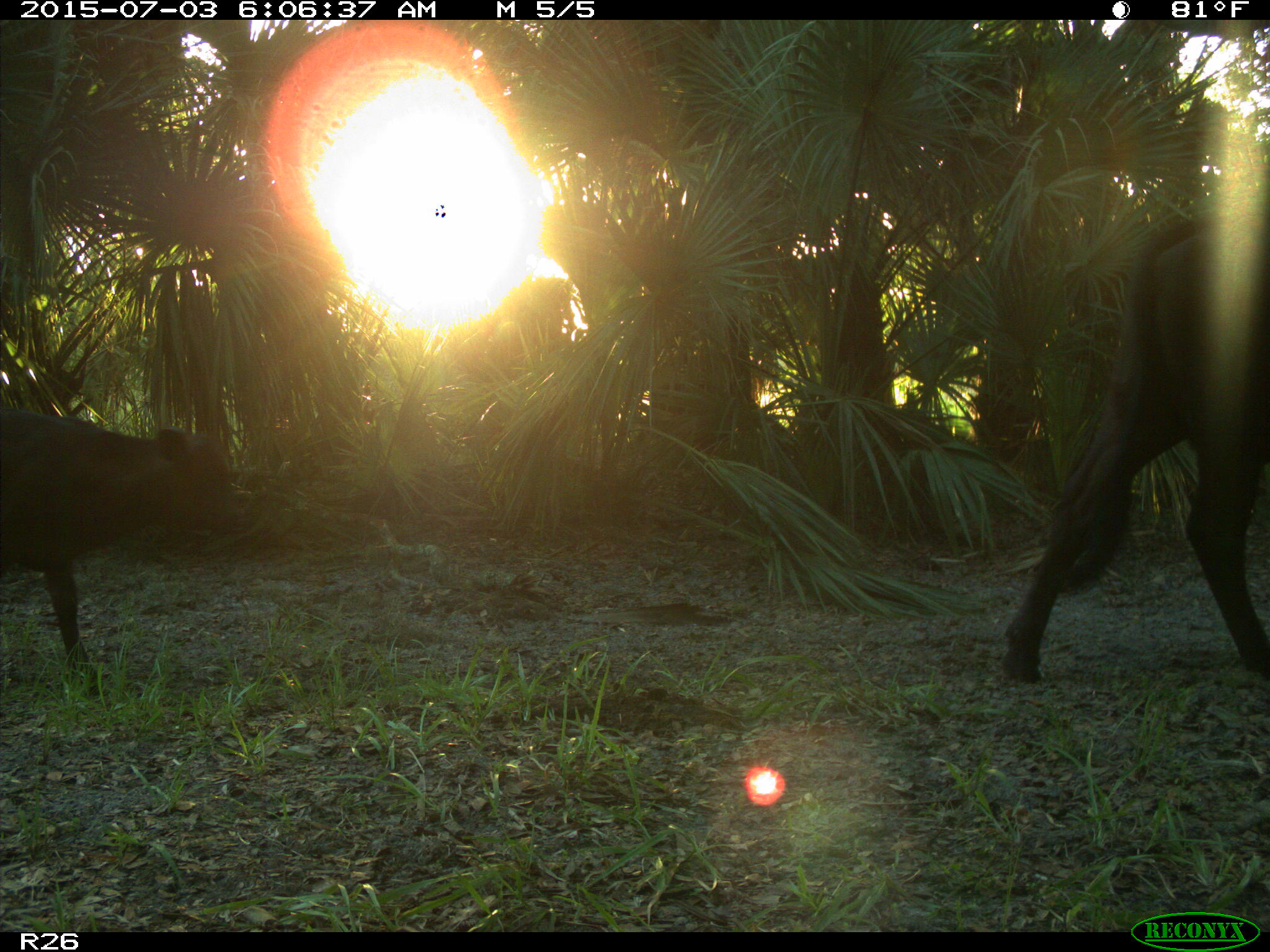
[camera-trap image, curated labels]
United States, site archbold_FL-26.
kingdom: Animalia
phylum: Chordata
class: Mammalia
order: Artiodactyla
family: Bovidae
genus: Bos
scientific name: Bos taurus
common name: domestic cow